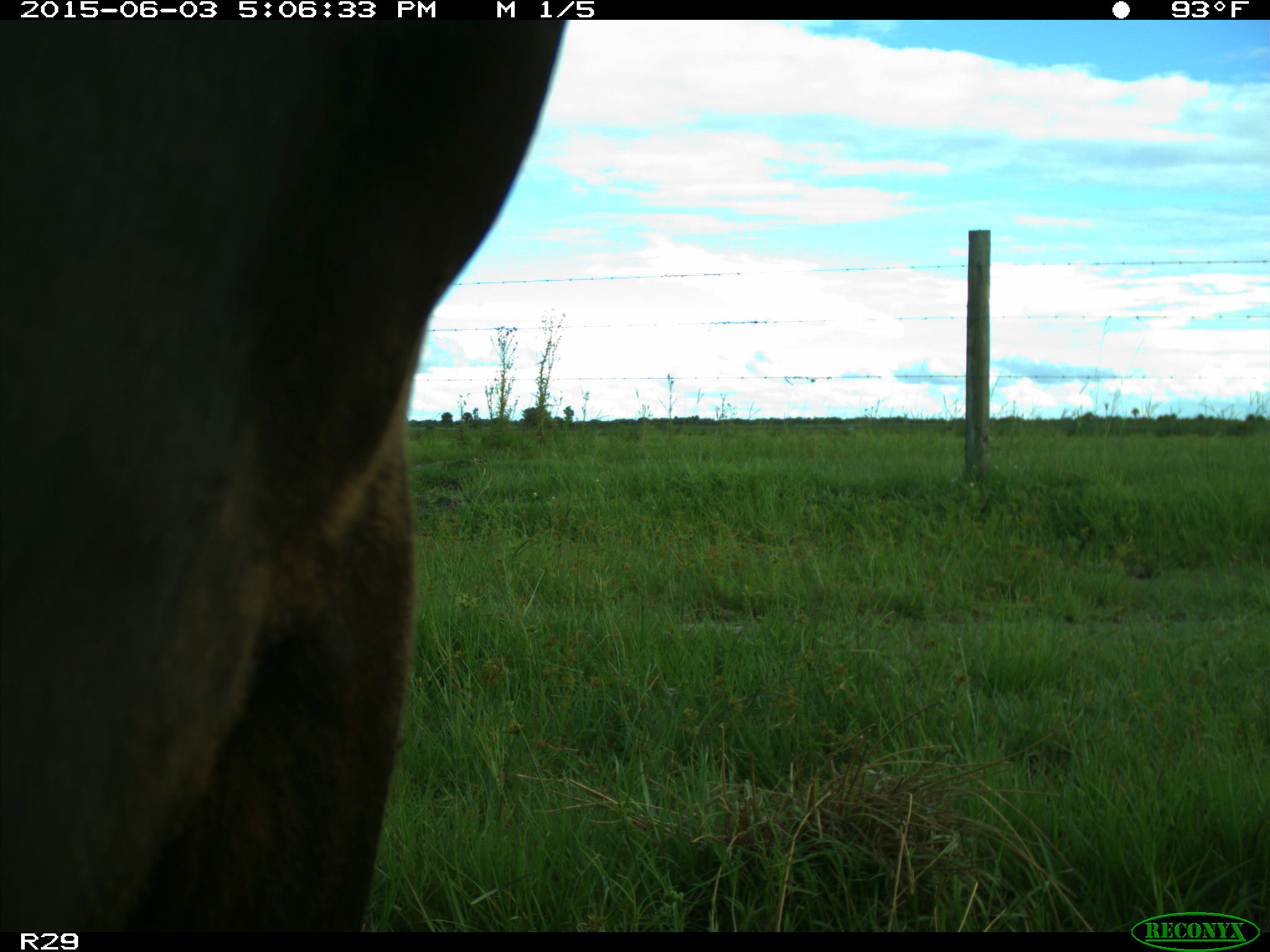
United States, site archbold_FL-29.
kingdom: Animalia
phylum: Chordata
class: Mammalia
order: Artiodactyla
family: Bovidae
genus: Bos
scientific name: Bos taurus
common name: domestic cow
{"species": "Bos taurus (domestic cow)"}